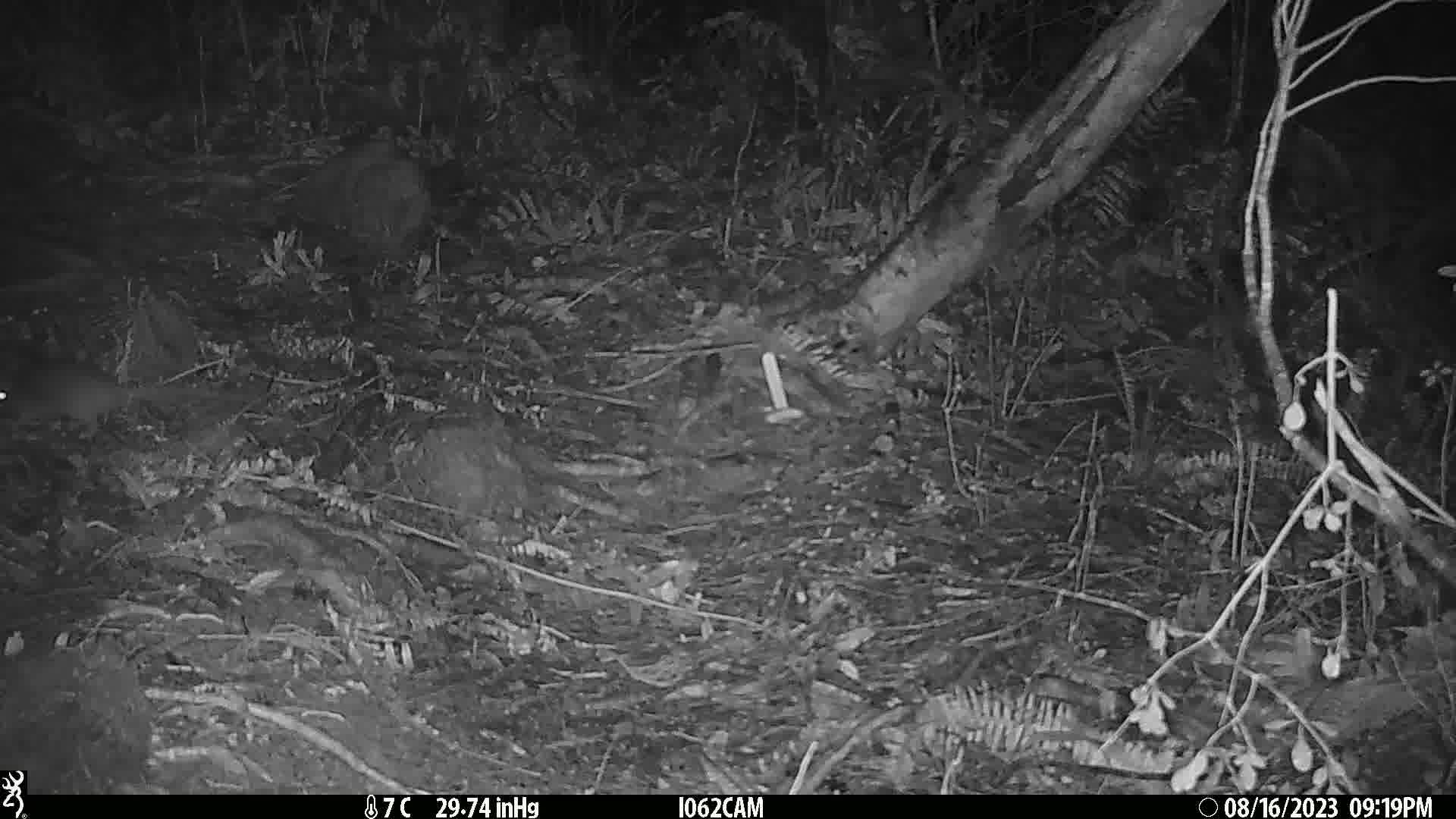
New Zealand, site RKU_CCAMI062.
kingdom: Animalia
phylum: Chordata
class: Mammalia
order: Rodentia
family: Muridae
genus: Rattus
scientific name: Rattus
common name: rat